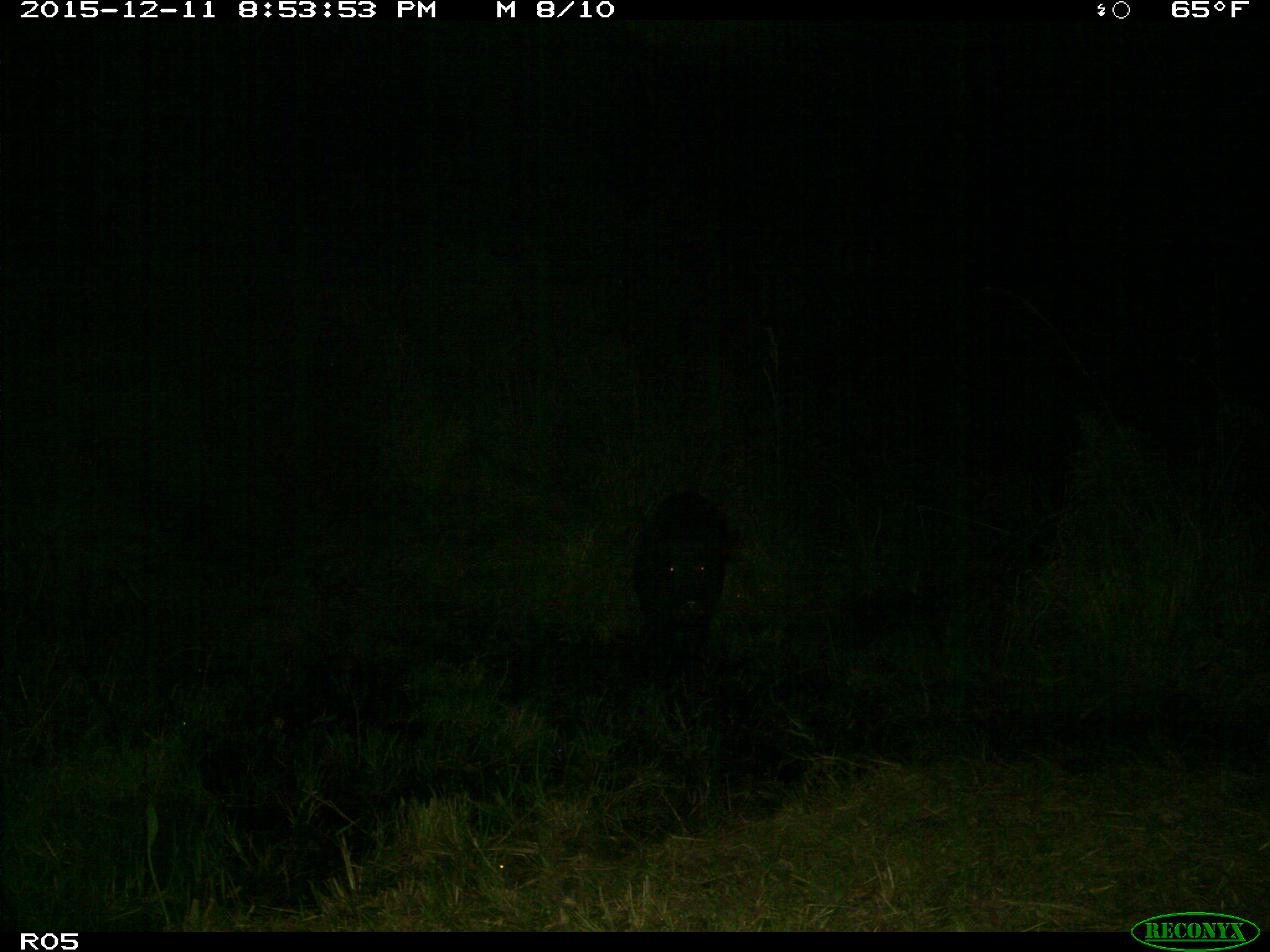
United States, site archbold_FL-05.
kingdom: Animalia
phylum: Chordata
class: Mammalia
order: Artiodactyla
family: Suidae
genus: Sus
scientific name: Sus scrofa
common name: wild boar